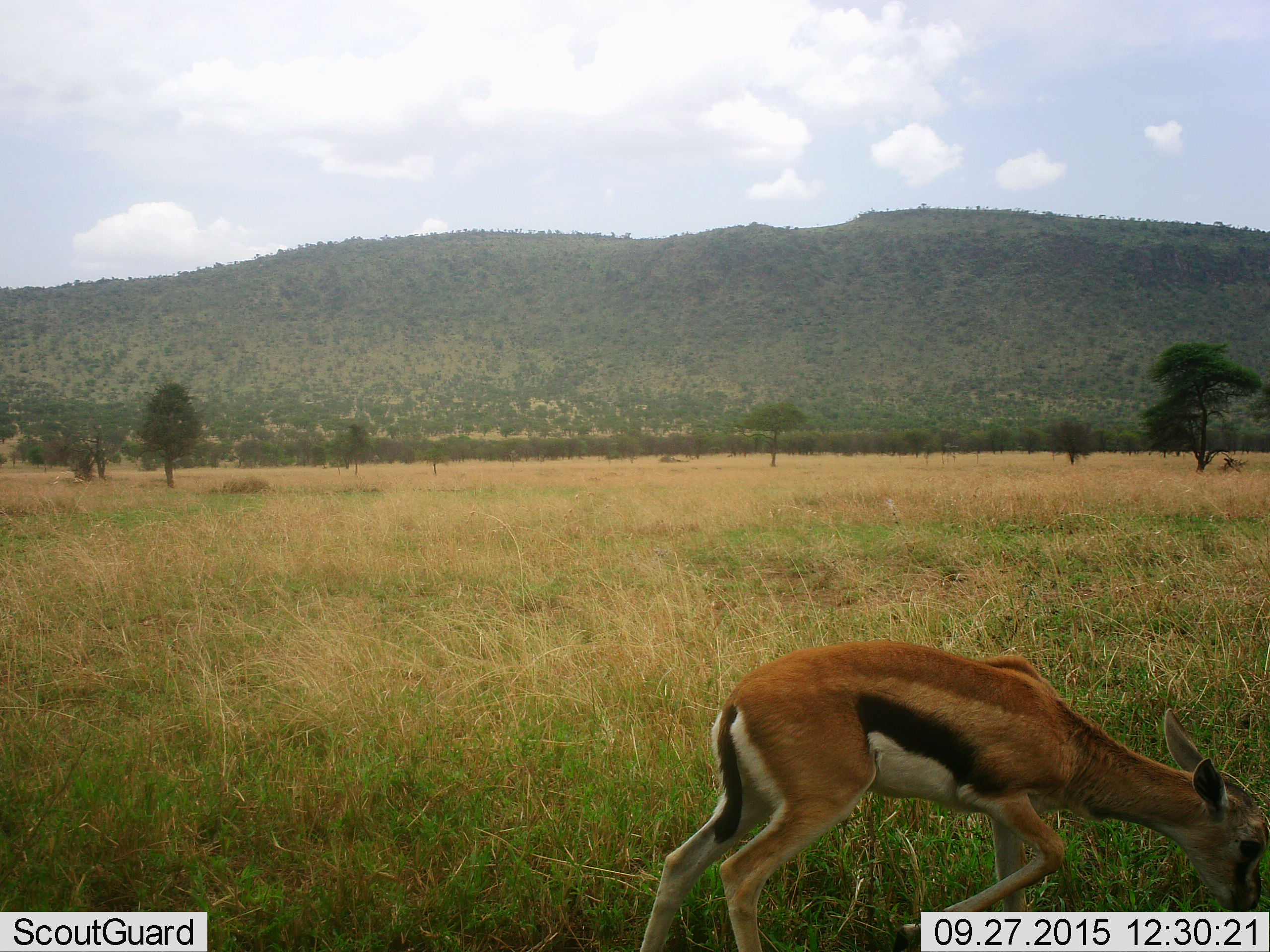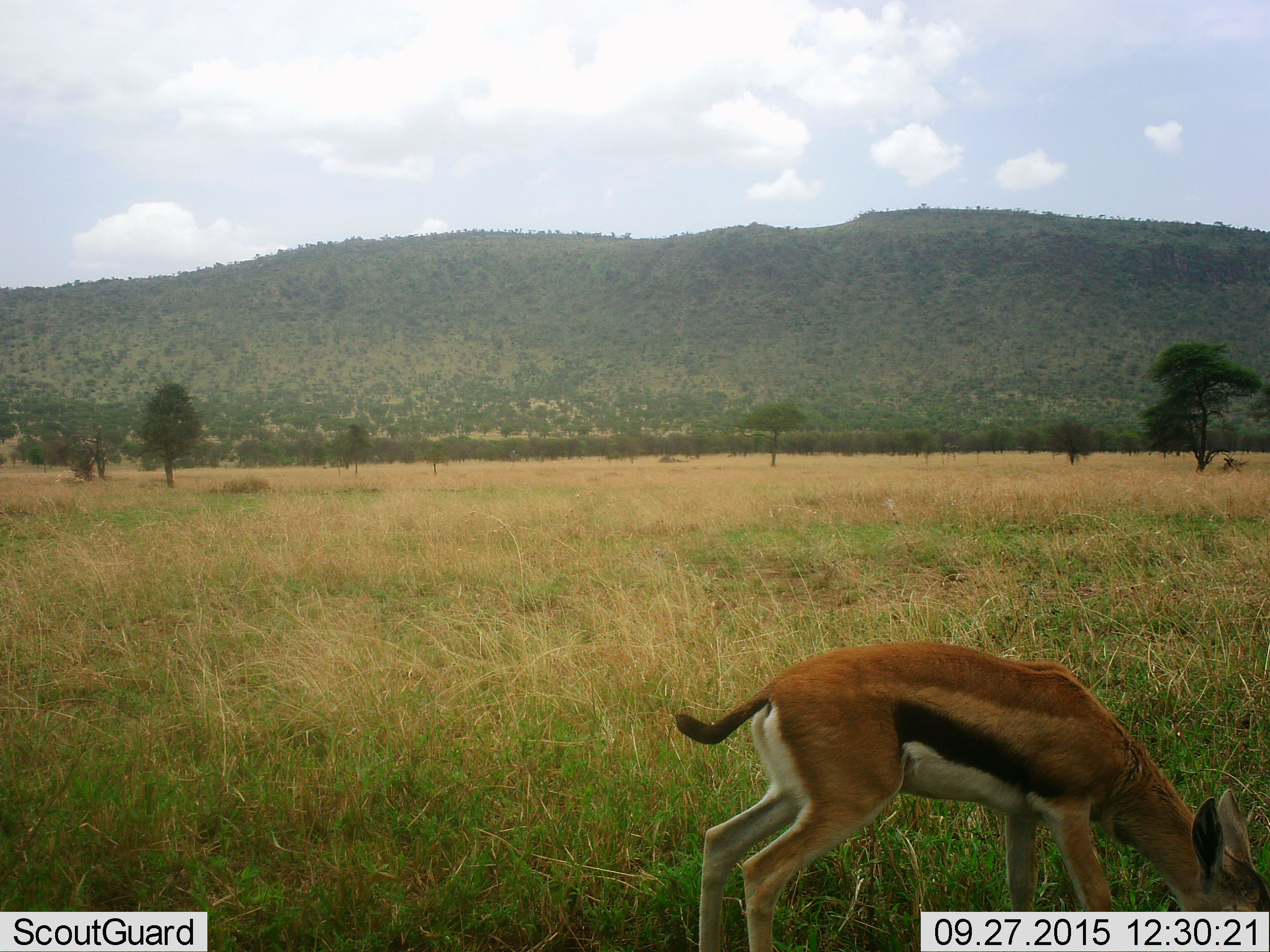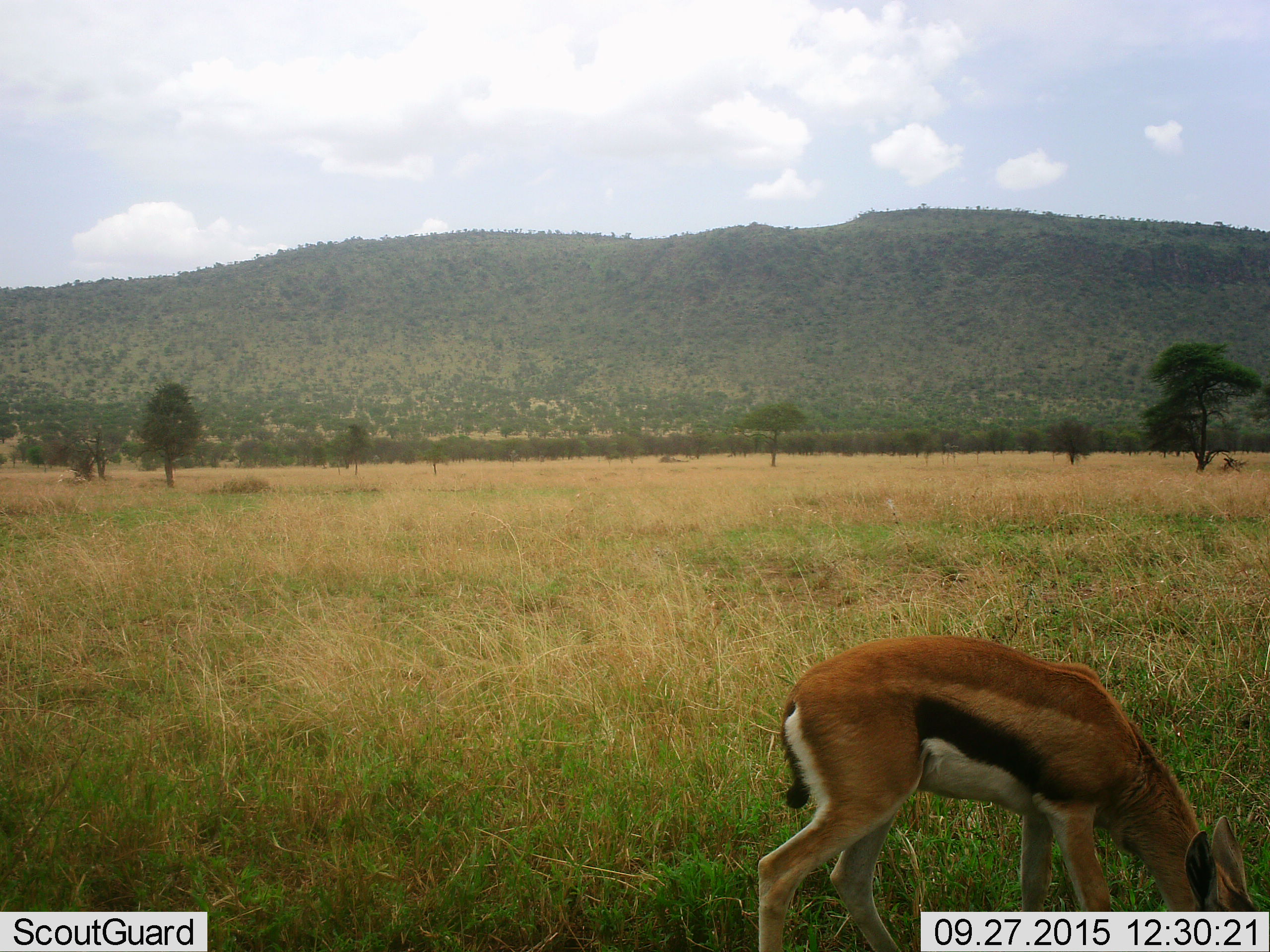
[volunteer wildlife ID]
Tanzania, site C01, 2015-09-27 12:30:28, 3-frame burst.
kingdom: Animalia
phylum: Chordata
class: Mammalia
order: Artiodactyla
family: Bovidae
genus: Eudorcas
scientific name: Eudorcas thomsonii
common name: thomson's gazelle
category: gazellethomsons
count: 1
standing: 16%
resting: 0%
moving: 26%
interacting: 0%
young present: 37%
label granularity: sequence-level